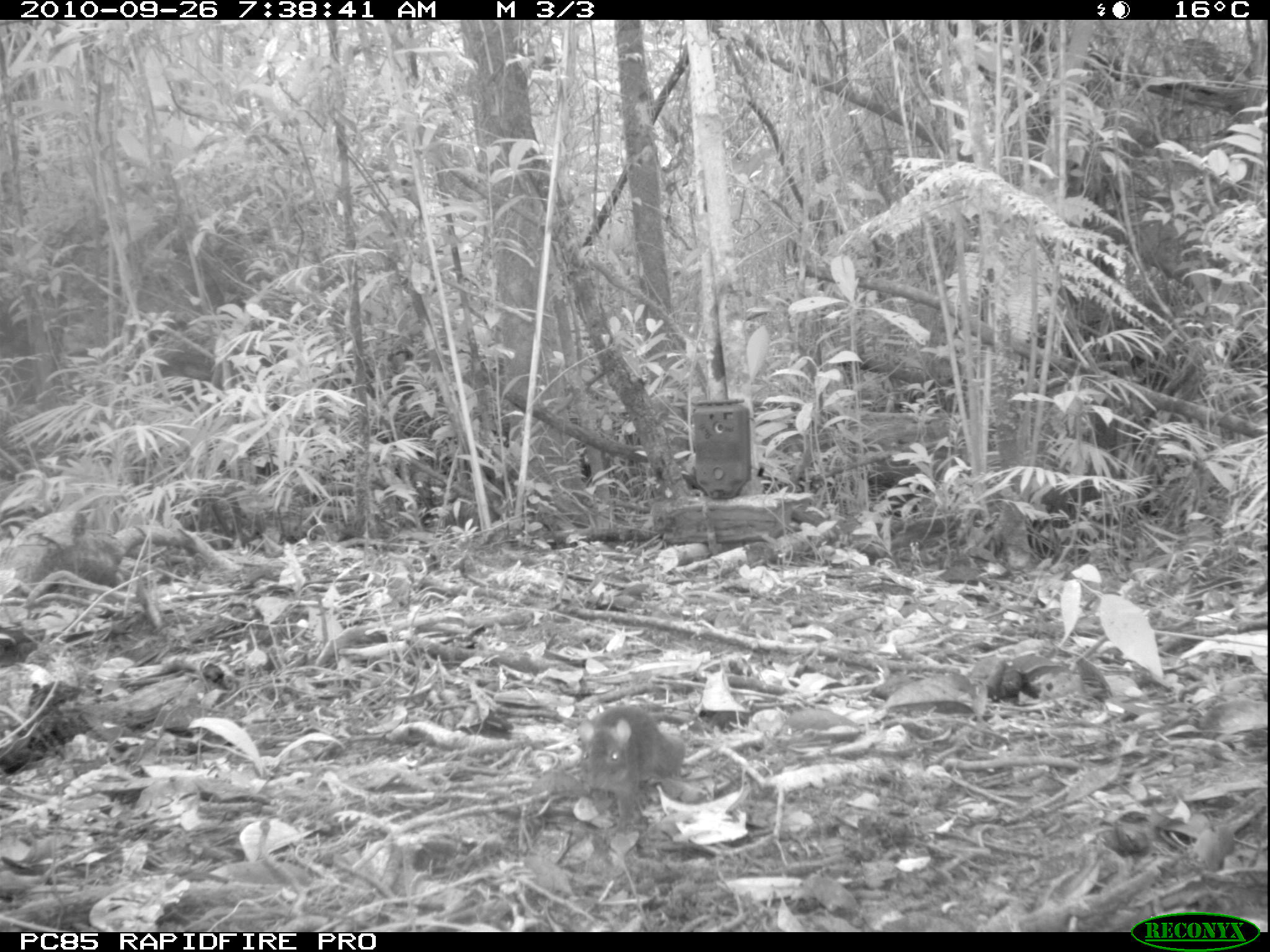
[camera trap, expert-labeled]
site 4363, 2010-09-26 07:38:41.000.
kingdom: Animalia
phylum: Chordata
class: Mammalia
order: Rodentia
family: Muridae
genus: Rattus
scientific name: Rattus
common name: rodent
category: unknown rat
Unknown rat (rodent) (Rattus), count 1.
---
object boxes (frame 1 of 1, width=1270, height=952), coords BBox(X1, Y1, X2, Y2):
unknown rat: BBox(579, 702, 684, 807)